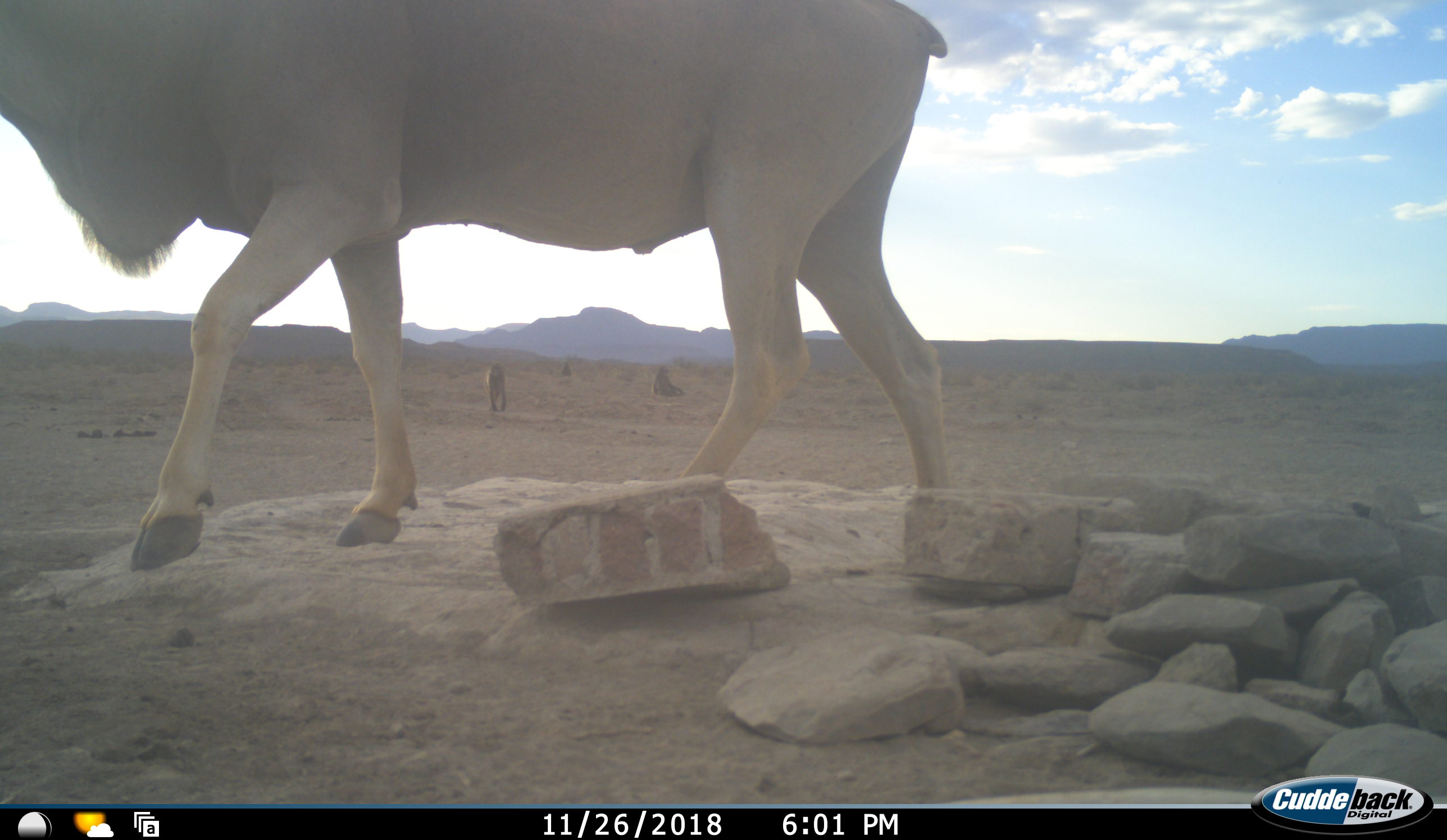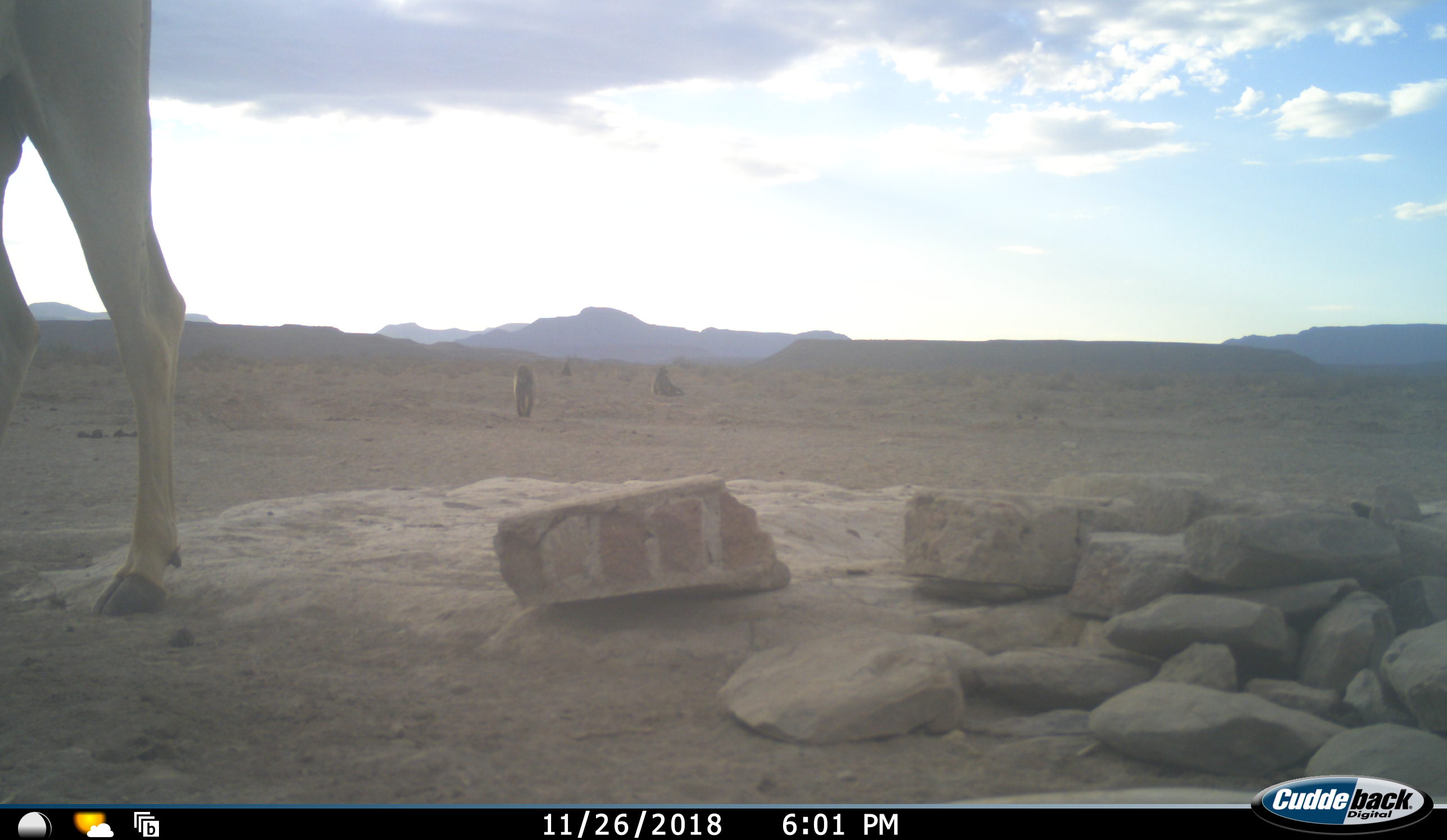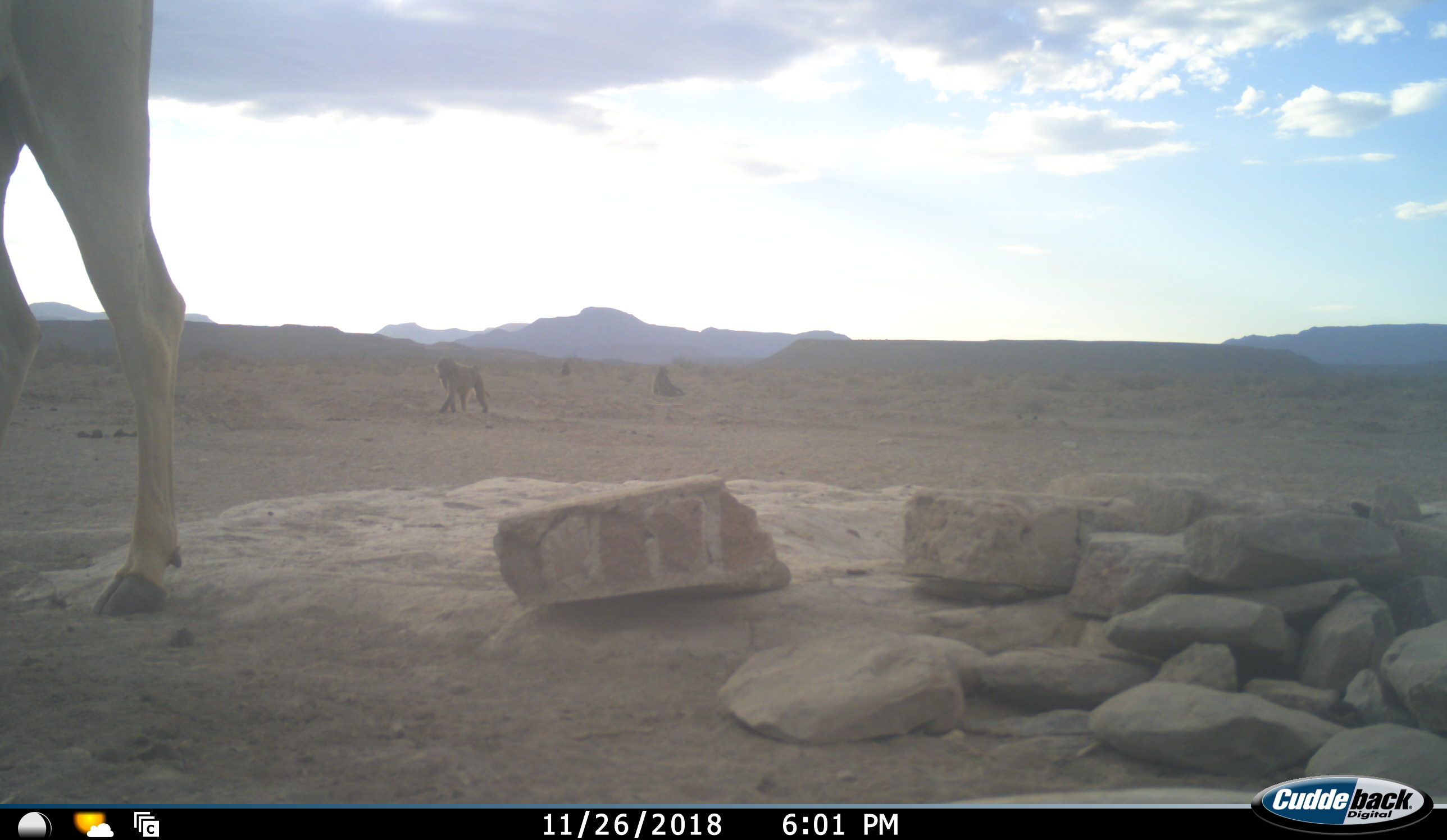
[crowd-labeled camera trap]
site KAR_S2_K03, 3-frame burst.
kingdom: Animalia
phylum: Chordata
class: Mammalia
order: Primates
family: Cercopithecidae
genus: Papio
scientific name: Papio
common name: baboon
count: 3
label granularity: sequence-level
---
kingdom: Animalia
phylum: Chordata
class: Mammalia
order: Artiodactyla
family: Bovidae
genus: Tragelaphus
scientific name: Tragelaphus oryx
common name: eland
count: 1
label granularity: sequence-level